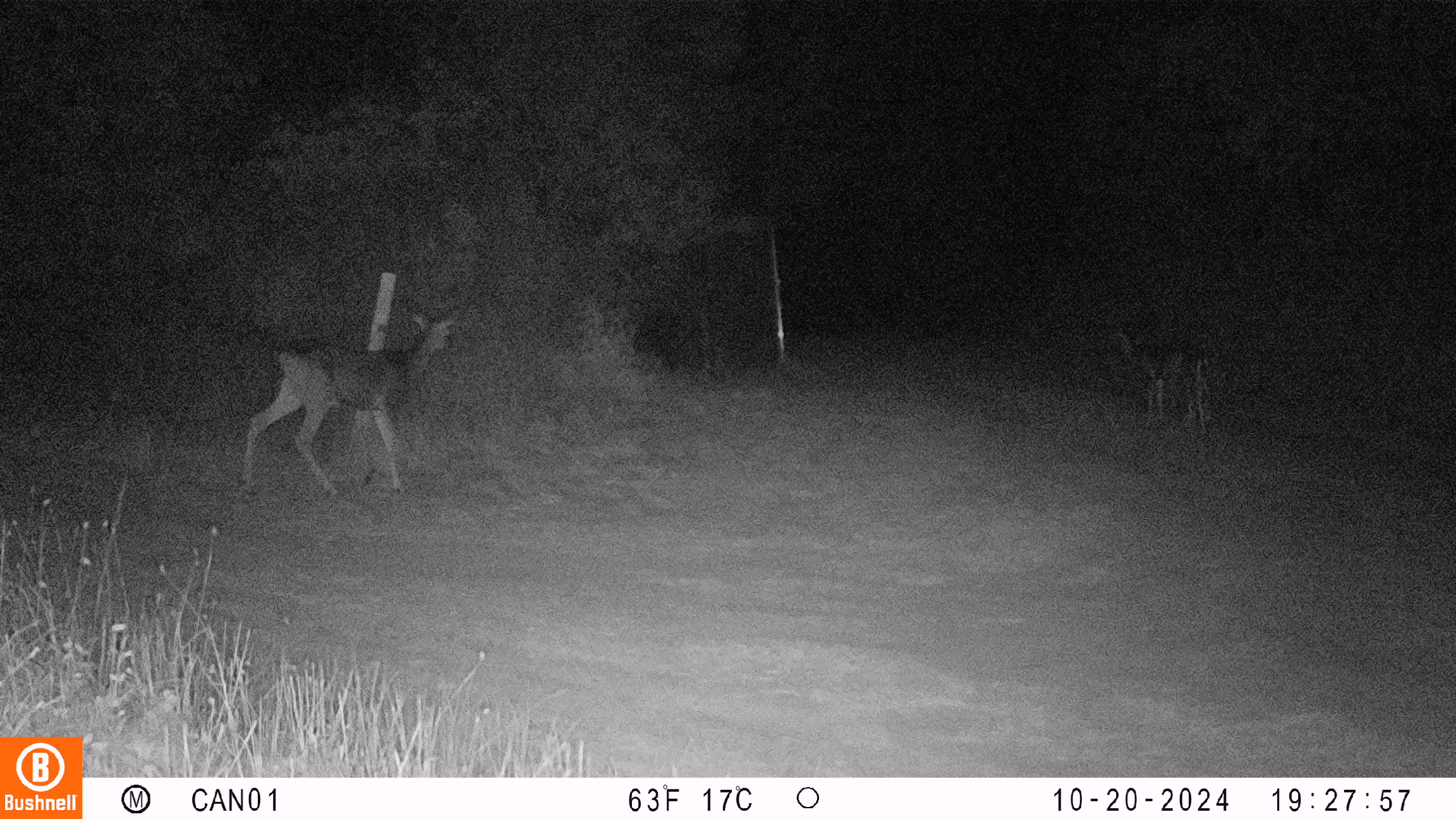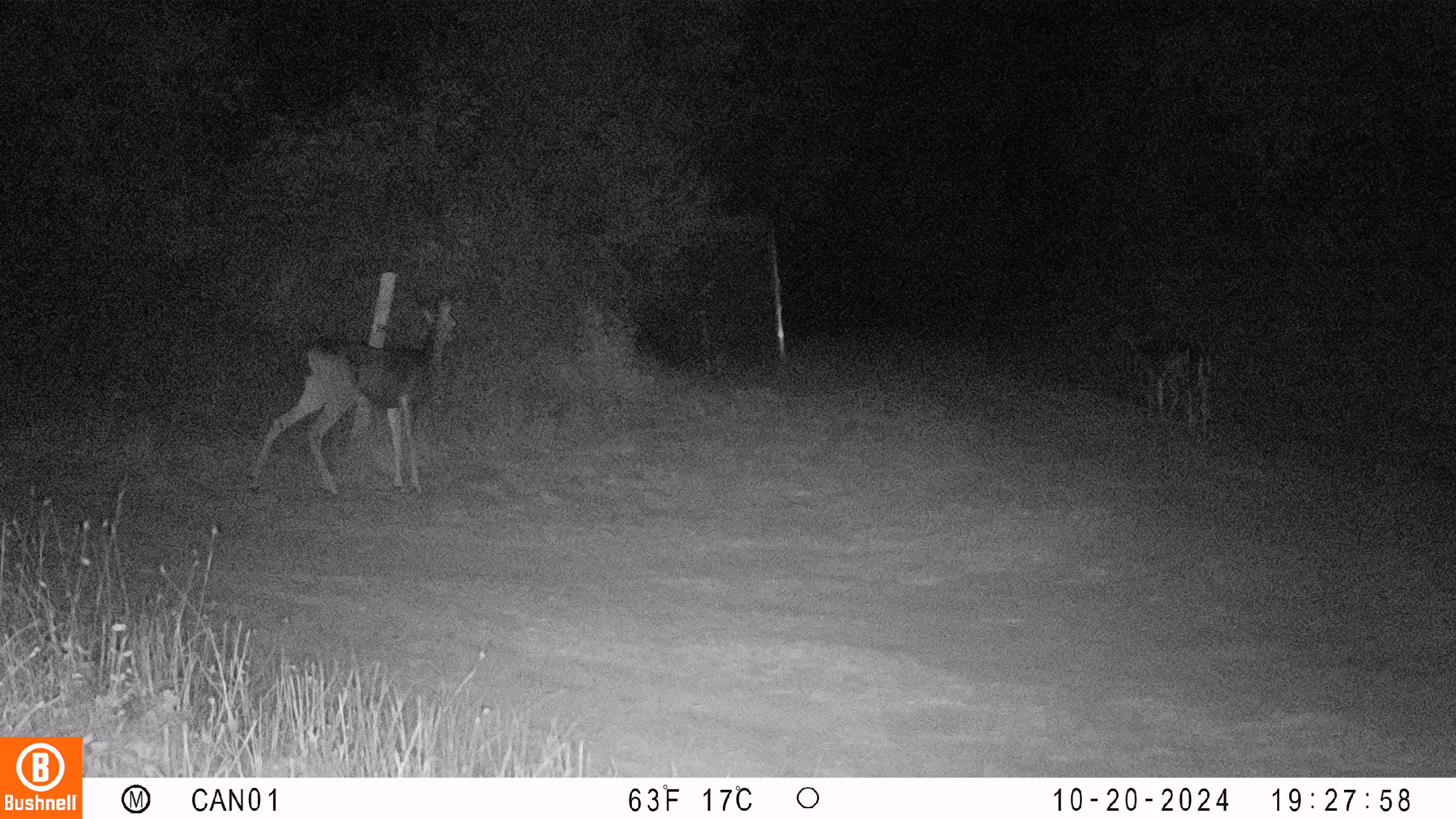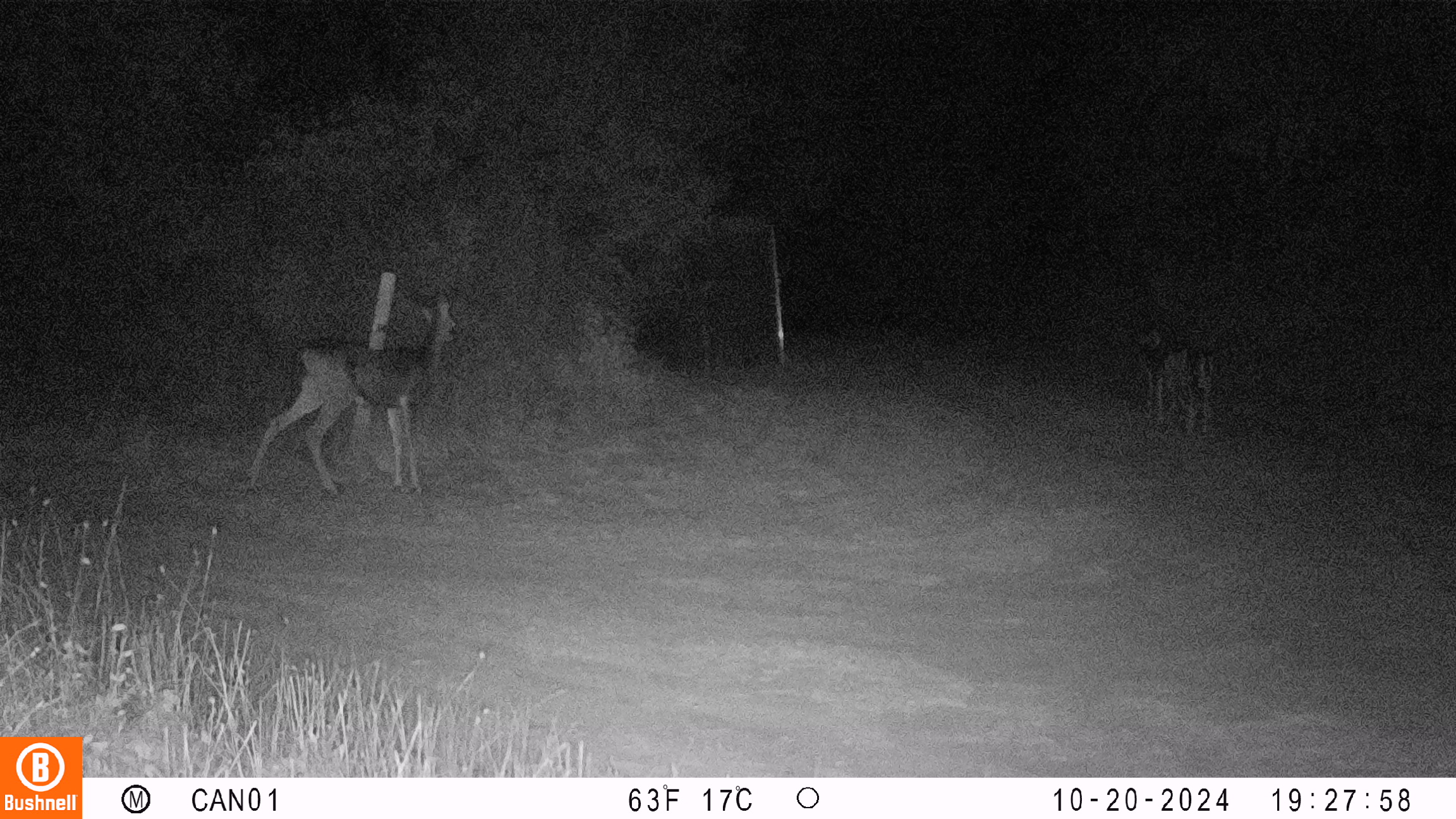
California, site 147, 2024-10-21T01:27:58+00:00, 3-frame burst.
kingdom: Animalia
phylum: Chordata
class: Mammalia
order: Artiodactyla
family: Cervidae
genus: Odocoileus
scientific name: Odocoileus hemionus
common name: mule deer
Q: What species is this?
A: Mule deer (Odocoileus hemionus).